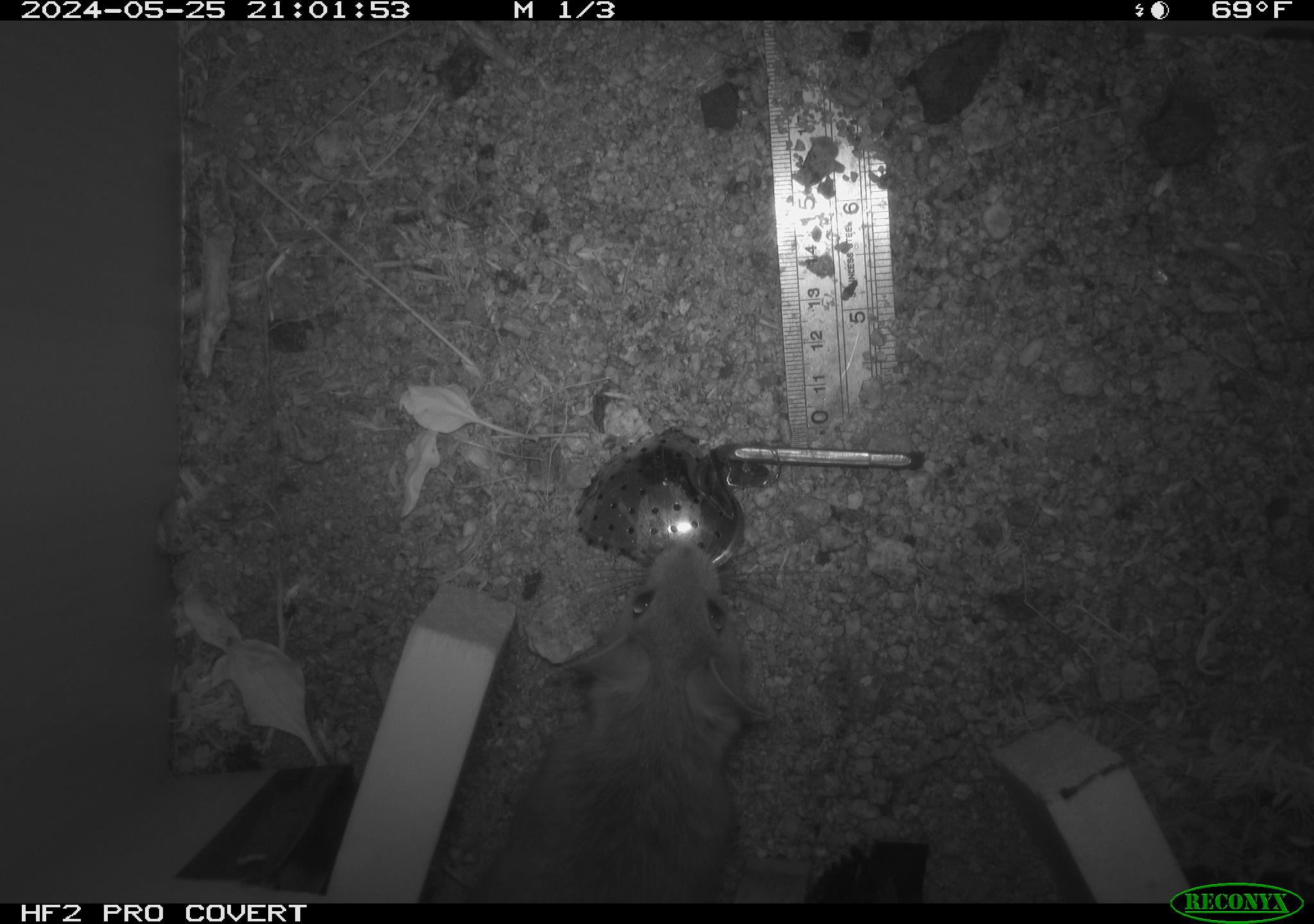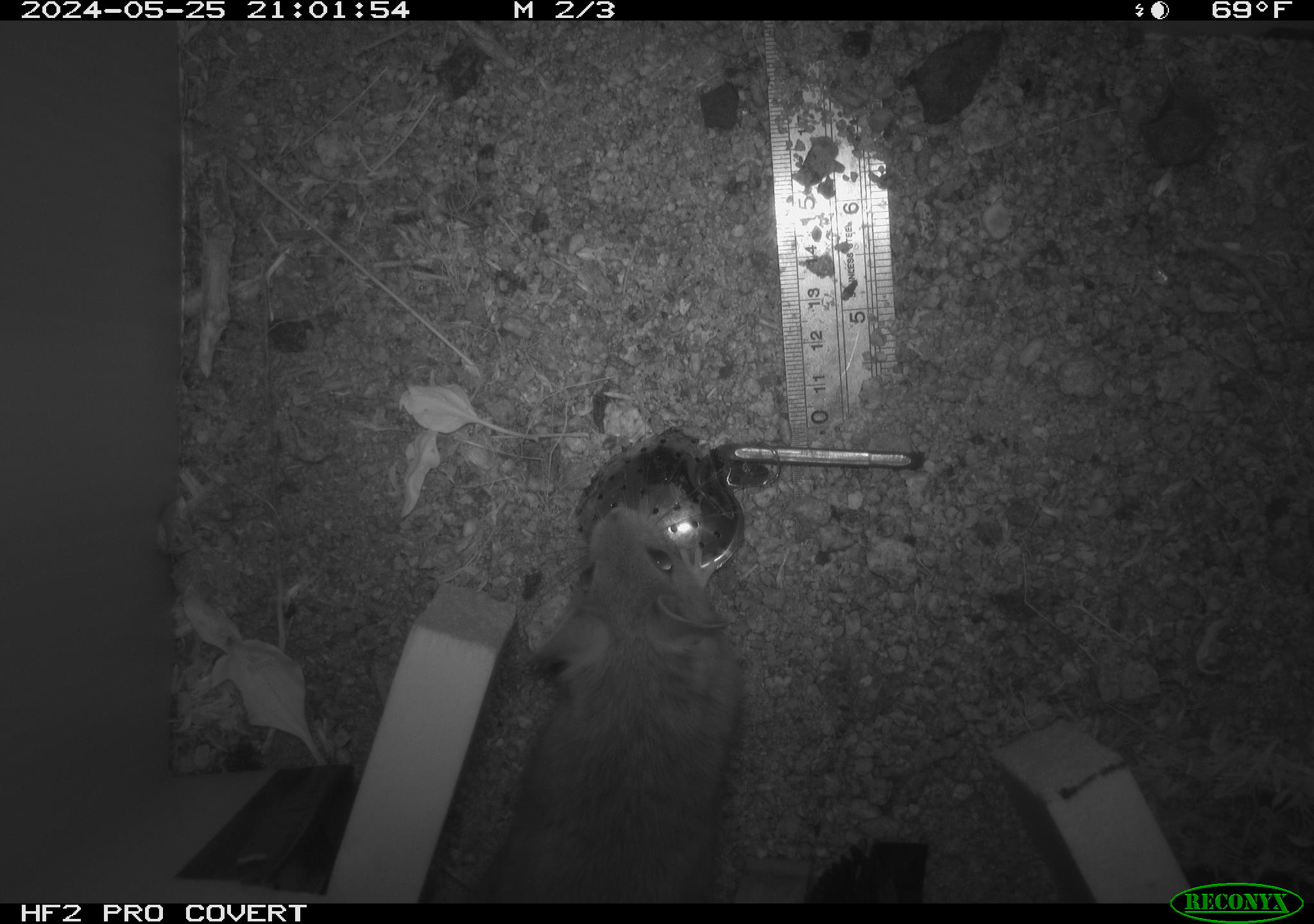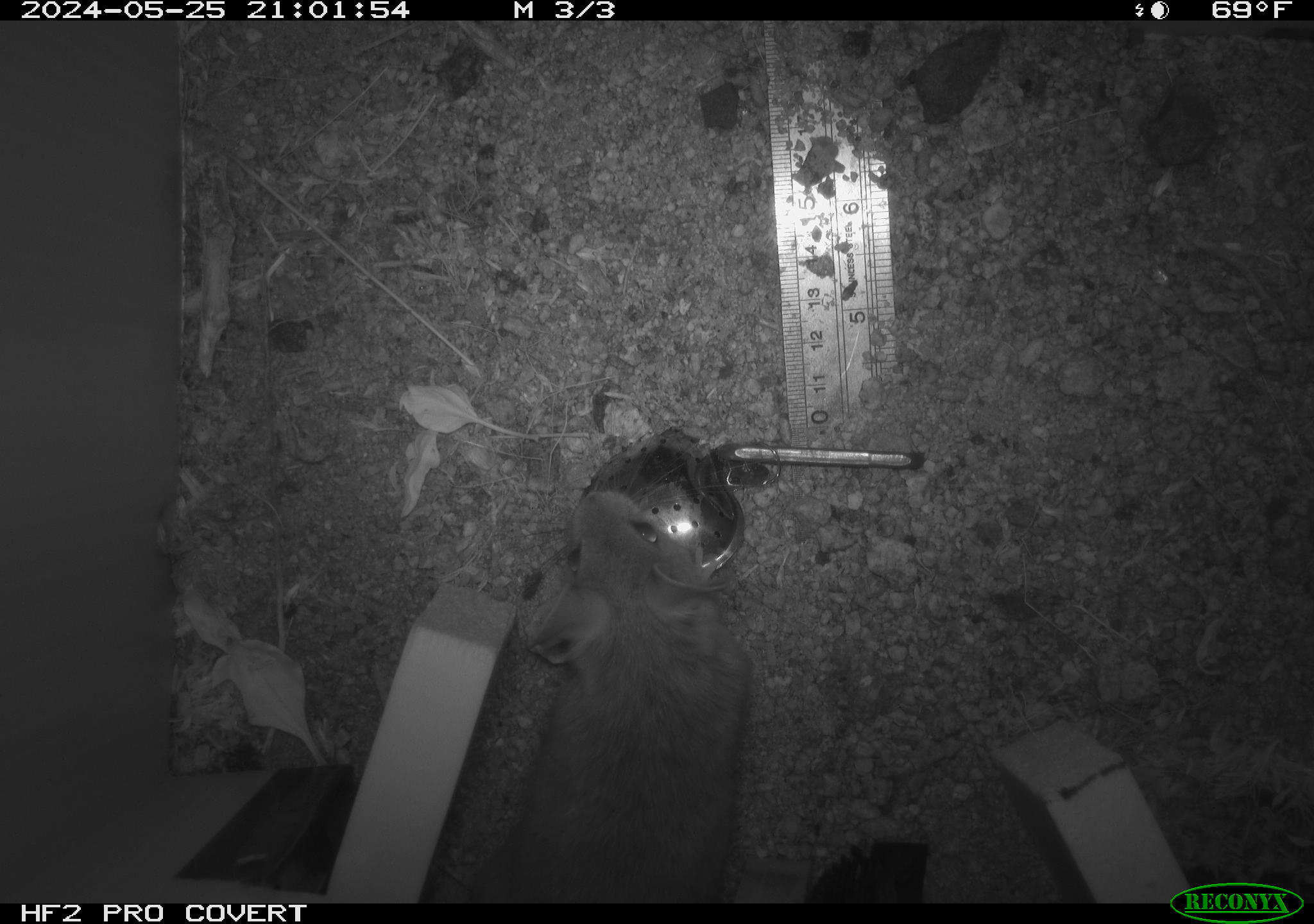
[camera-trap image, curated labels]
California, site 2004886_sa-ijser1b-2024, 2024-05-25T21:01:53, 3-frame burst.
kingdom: Animalia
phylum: Chordata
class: Mammalia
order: Rodentia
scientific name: Rodentia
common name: woodrat or rat or mouse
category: woodrat or rat or mouse species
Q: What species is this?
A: Woodrat or rat or mouse species (woodrat or rat or mouse) (Rodentia).